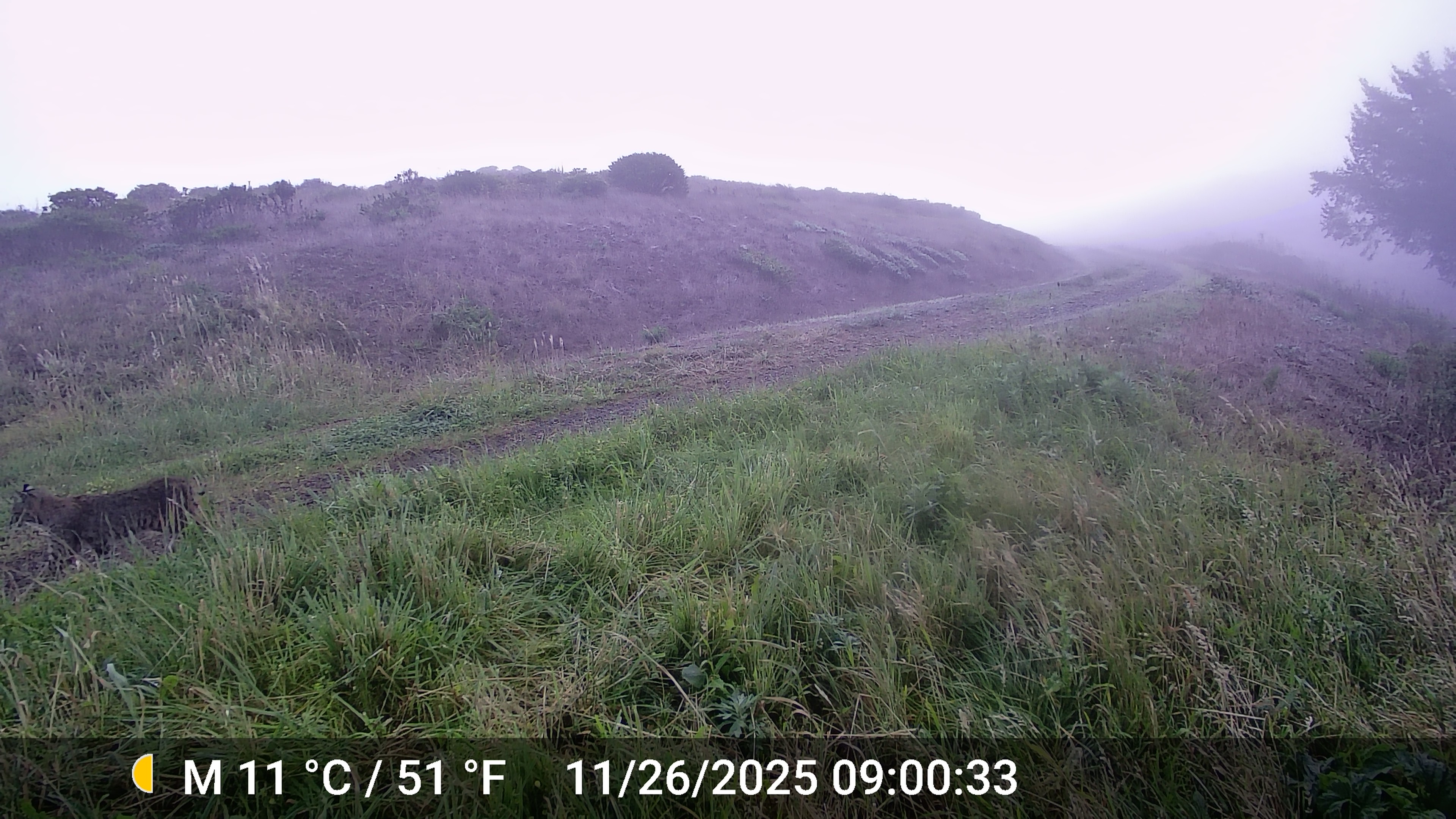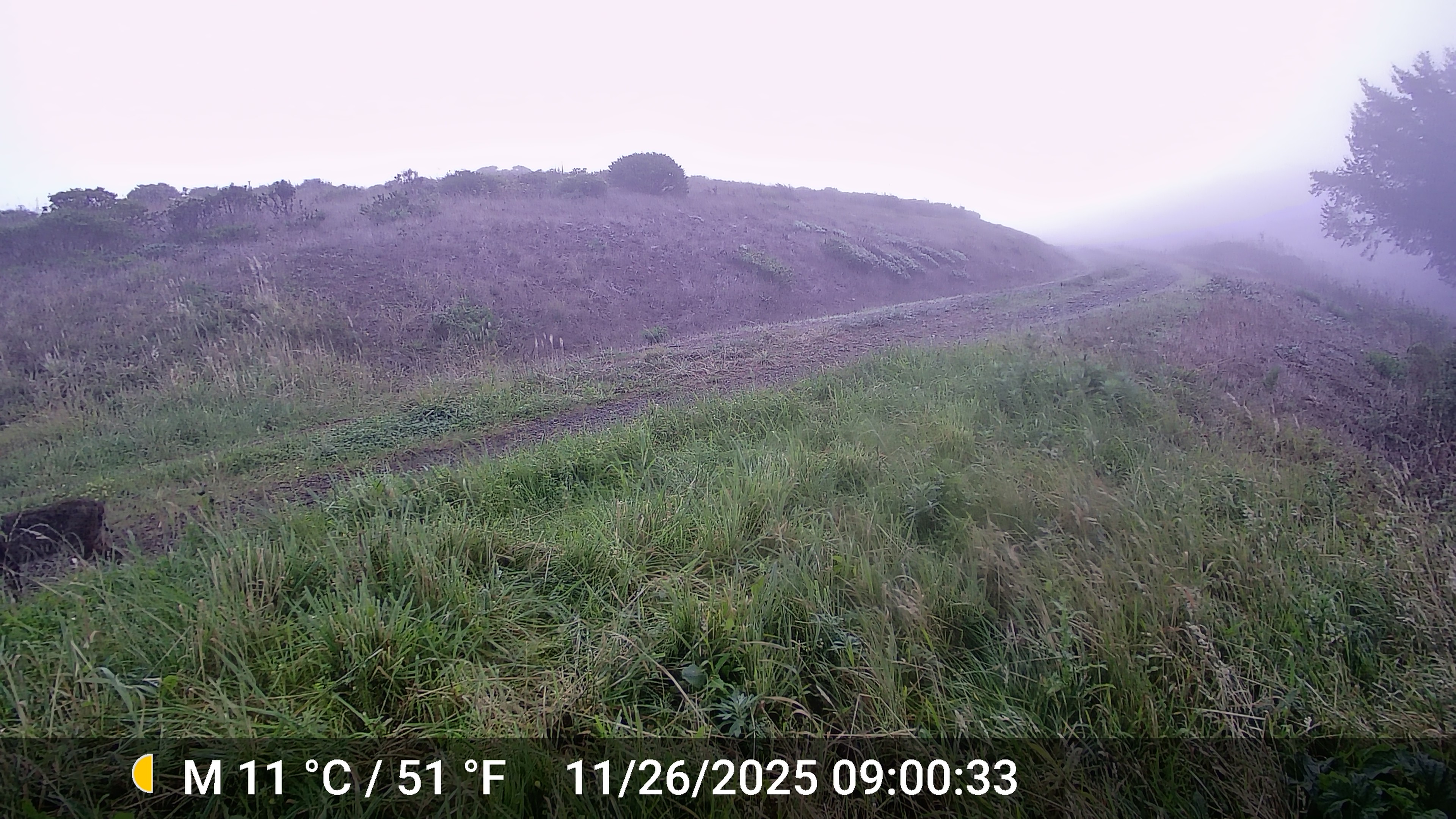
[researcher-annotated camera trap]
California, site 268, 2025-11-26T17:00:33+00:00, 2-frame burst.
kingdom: Animalia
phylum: Chordata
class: Mammalia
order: Carnivora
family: Felidae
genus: Lynx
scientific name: Lynx rufus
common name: bobcat